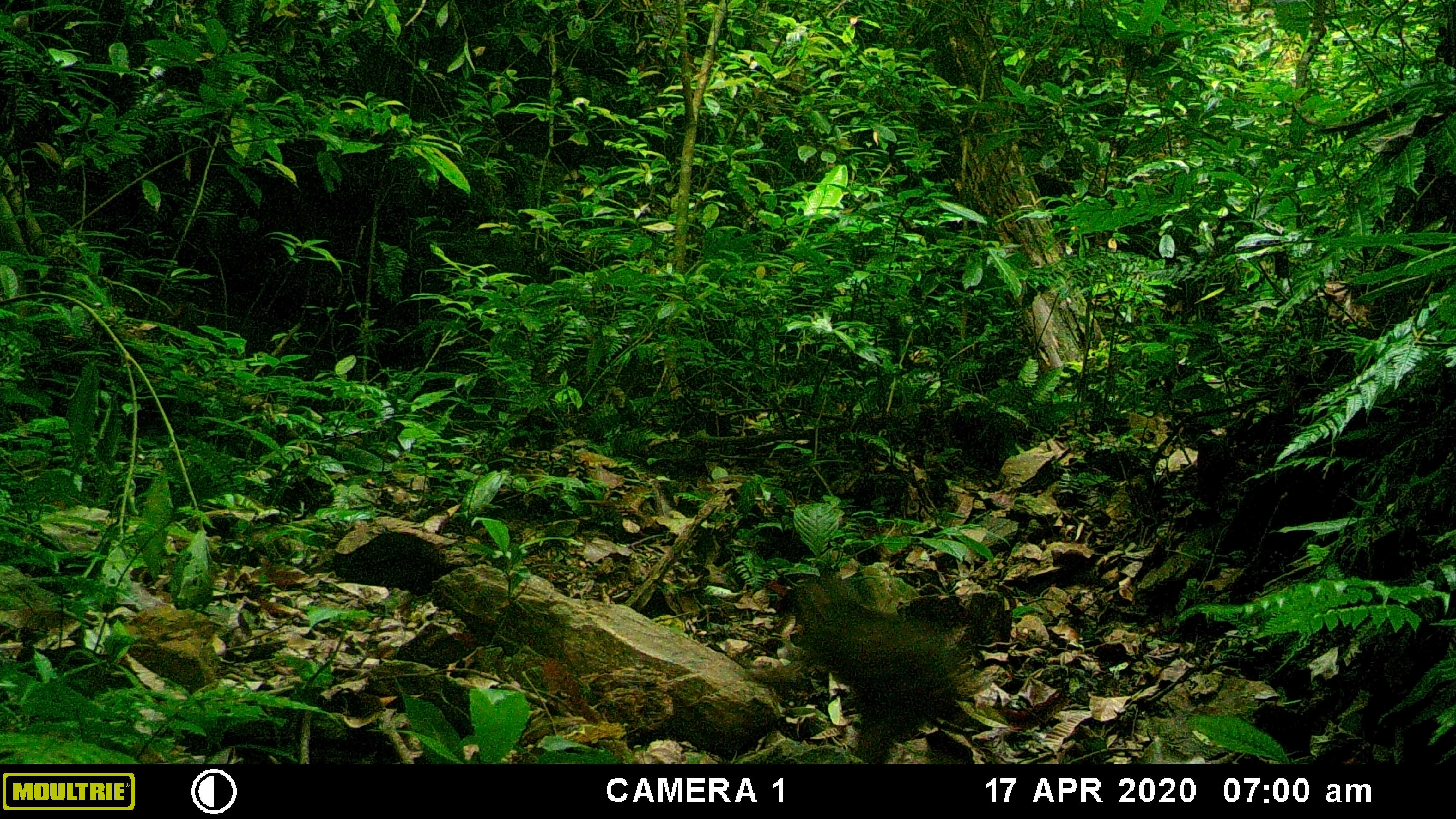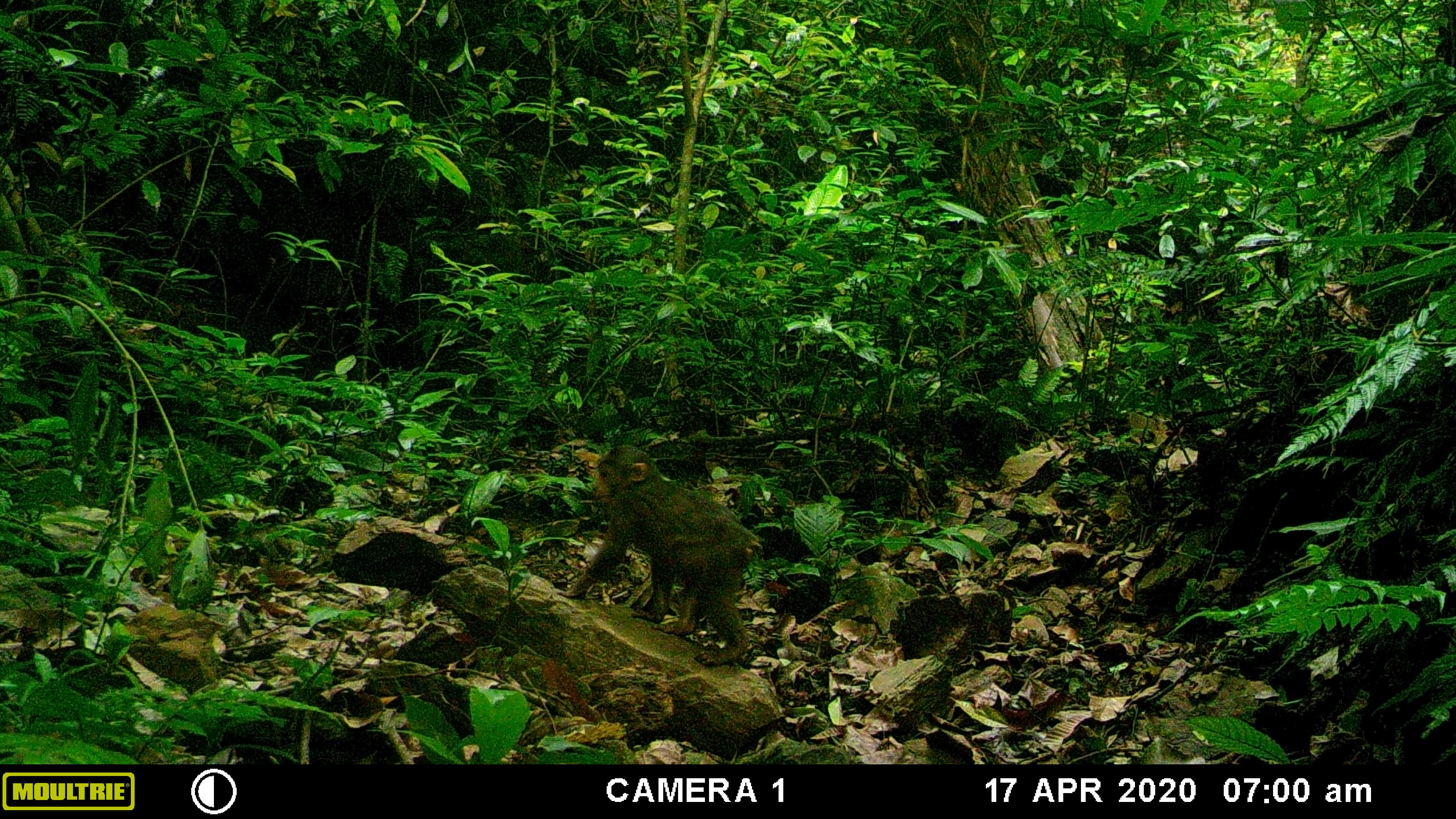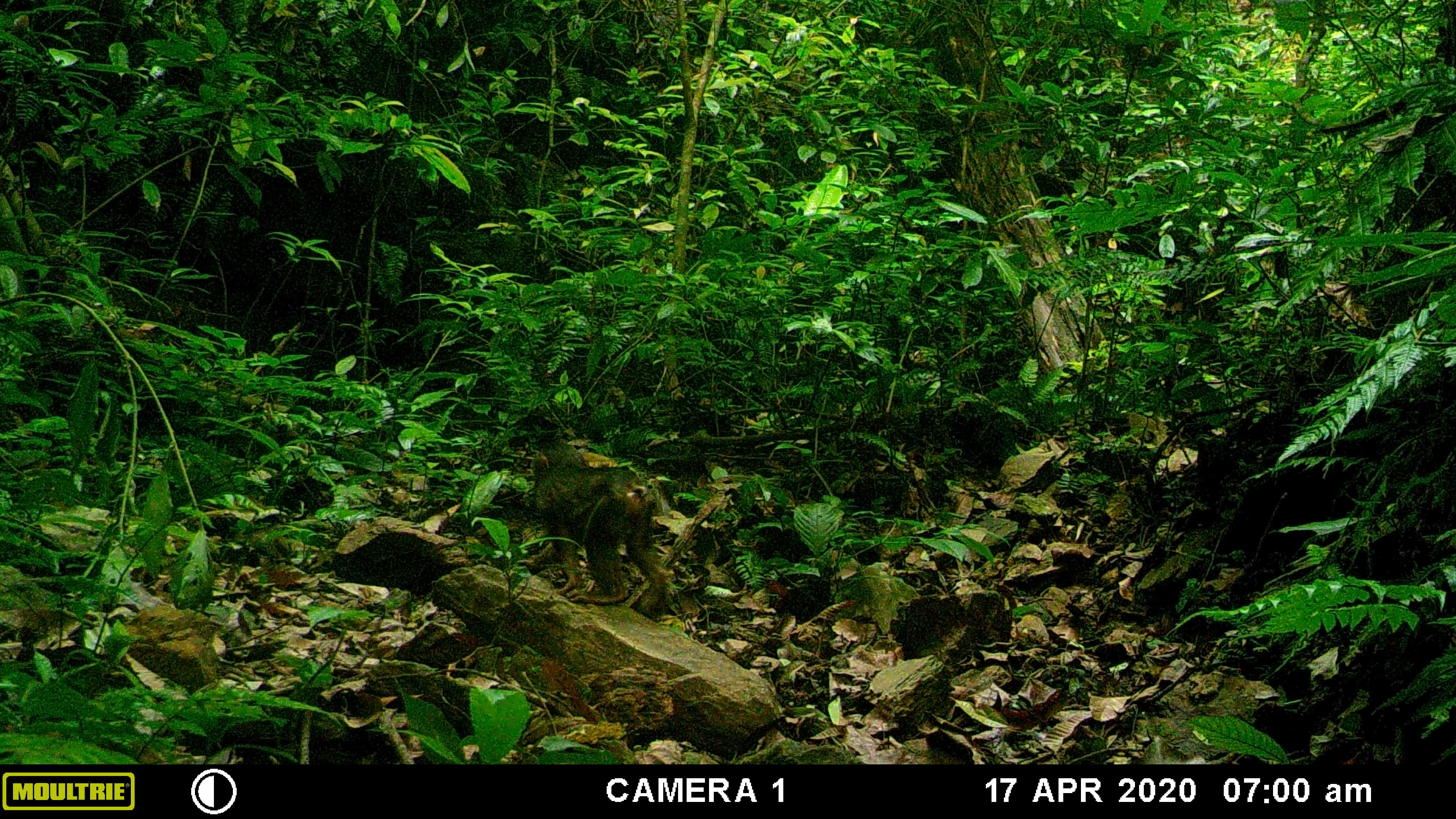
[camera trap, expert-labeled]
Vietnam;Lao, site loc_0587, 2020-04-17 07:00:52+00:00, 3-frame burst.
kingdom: Animalia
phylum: Chordata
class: Mammalia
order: Primates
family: Cercopithecidae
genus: Macaca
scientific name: Macaca arctoides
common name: stump-tailed macaque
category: stump tailed macaque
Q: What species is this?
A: Stump tailed macaque (stump-tailed macaque) (Macaca arctoides).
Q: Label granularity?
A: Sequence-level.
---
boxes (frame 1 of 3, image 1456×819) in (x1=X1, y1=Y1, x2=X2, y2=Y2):
stump tailed macaque: (x1=741, y1=573, x2=968, y2=763)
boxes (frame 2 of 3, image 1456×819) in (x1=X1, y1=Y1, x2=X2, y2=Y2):
stump tailed macaque: (x1=556, y1=444, x2=764, y2=667)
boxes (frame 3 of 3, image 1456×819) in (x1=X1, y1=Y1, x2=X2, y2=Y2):
stump tailed macaque: (x1=515, y1=439, x2=672, y2=619)